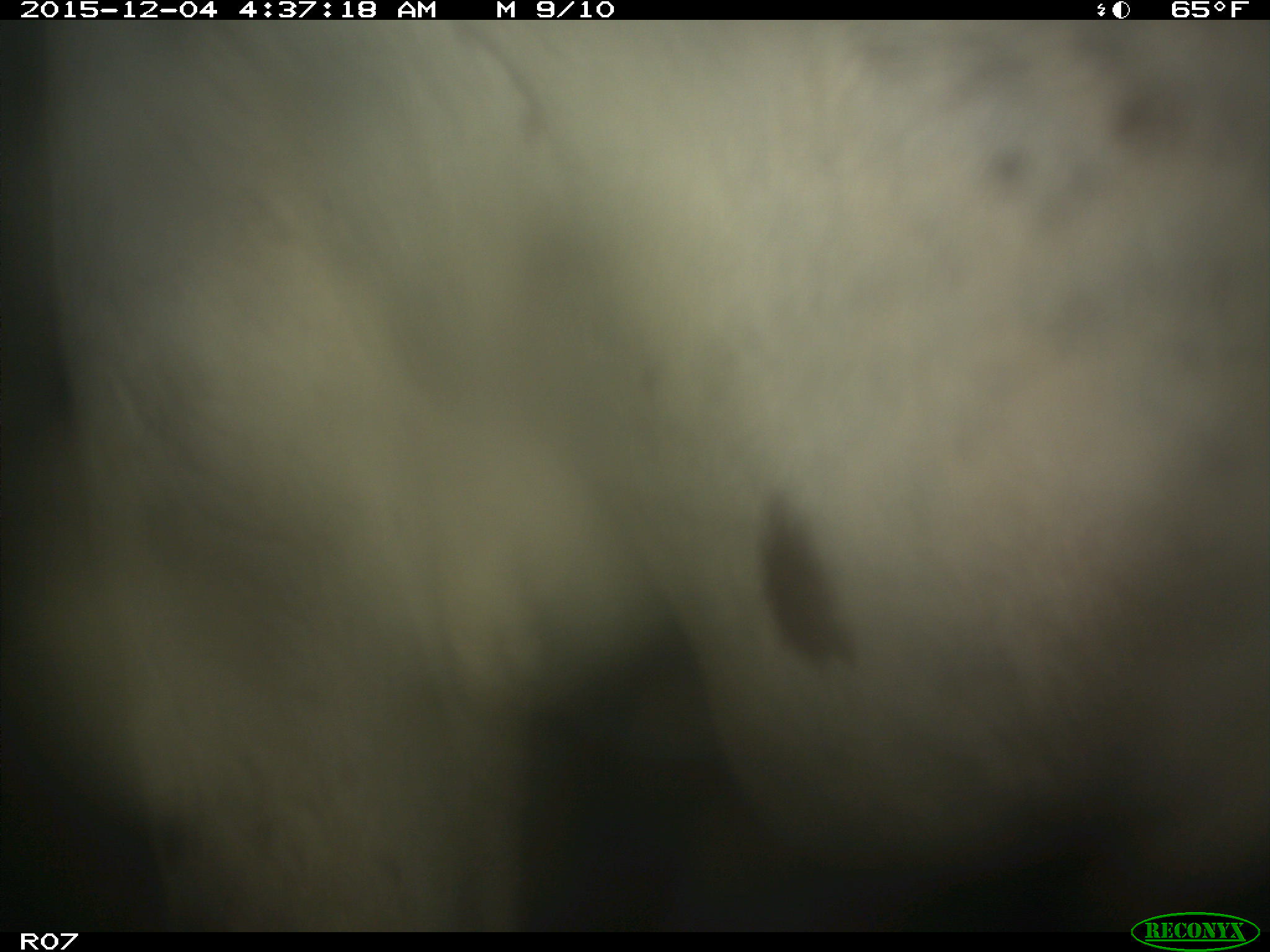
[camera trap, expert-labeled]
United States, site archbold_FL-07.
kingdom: Animalia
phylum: Chordata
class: Mammalia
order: Artiodactyla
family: Bovidae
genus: Bos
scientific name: Bos taurus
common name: domestic cow